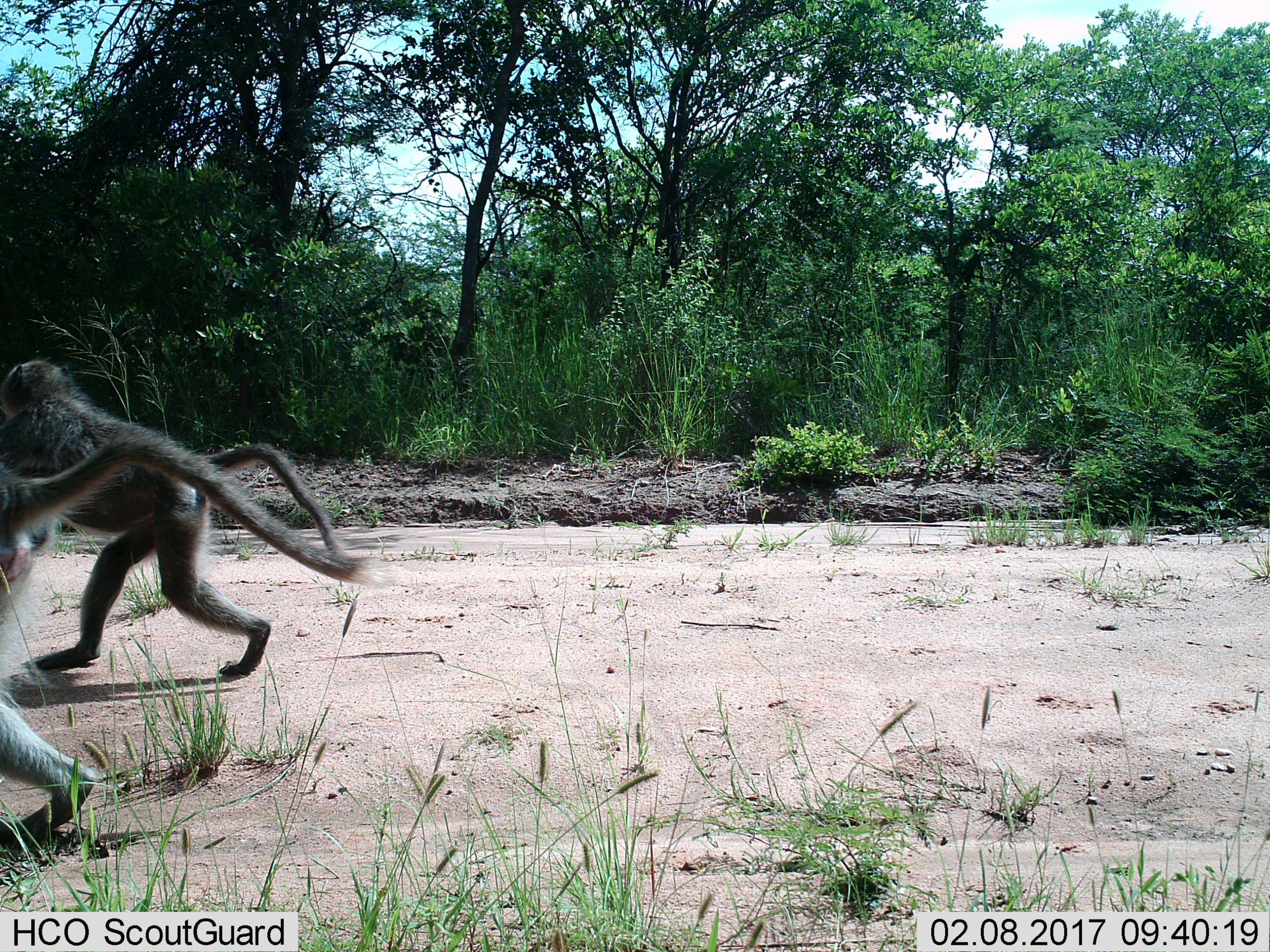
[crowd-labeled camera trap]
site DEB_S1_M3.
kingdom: Animalia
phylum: Chordata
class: Mammalia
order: Primates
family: Cercopithecidae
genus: Papio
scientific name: Papio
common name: baboon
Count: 2.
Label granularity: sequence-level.